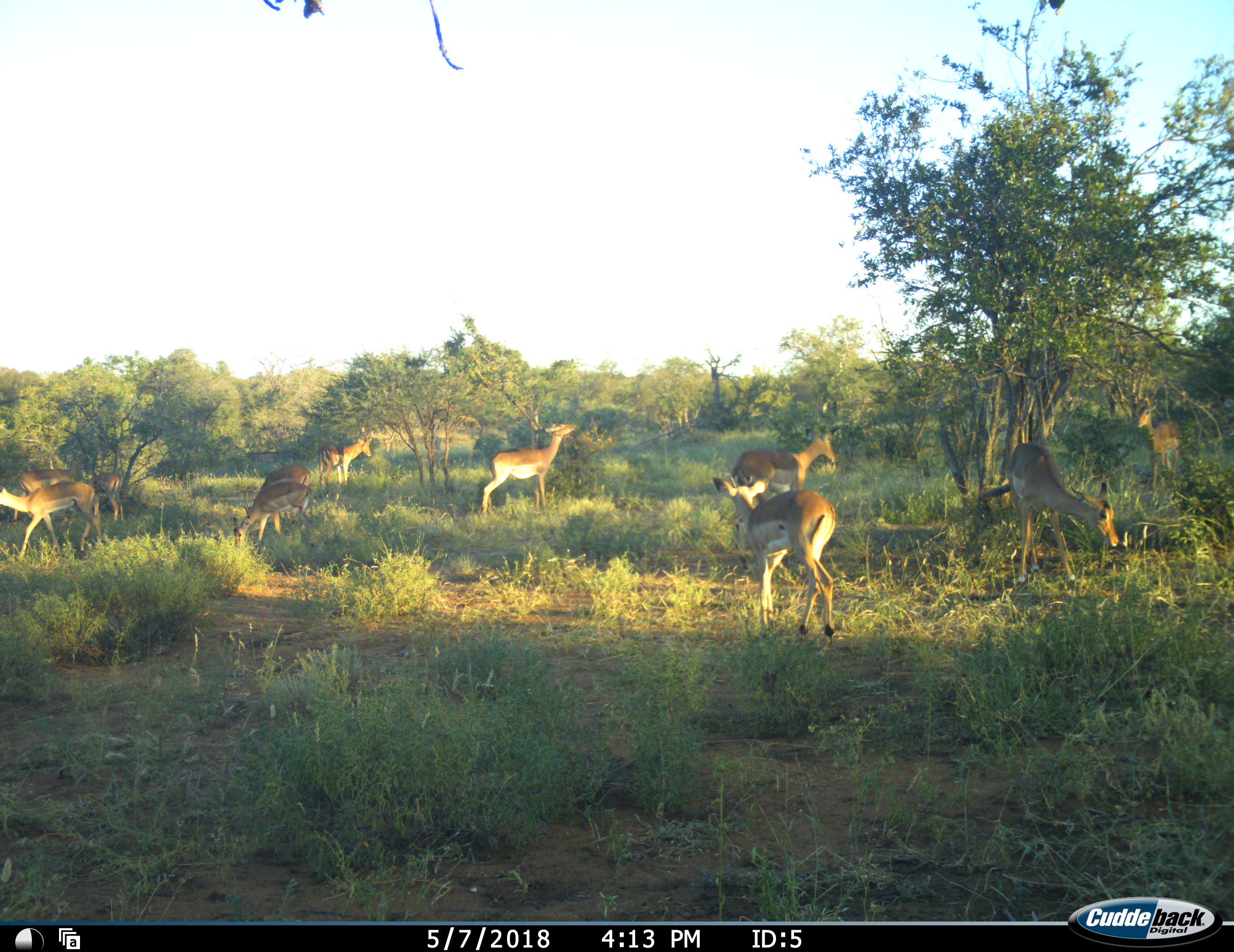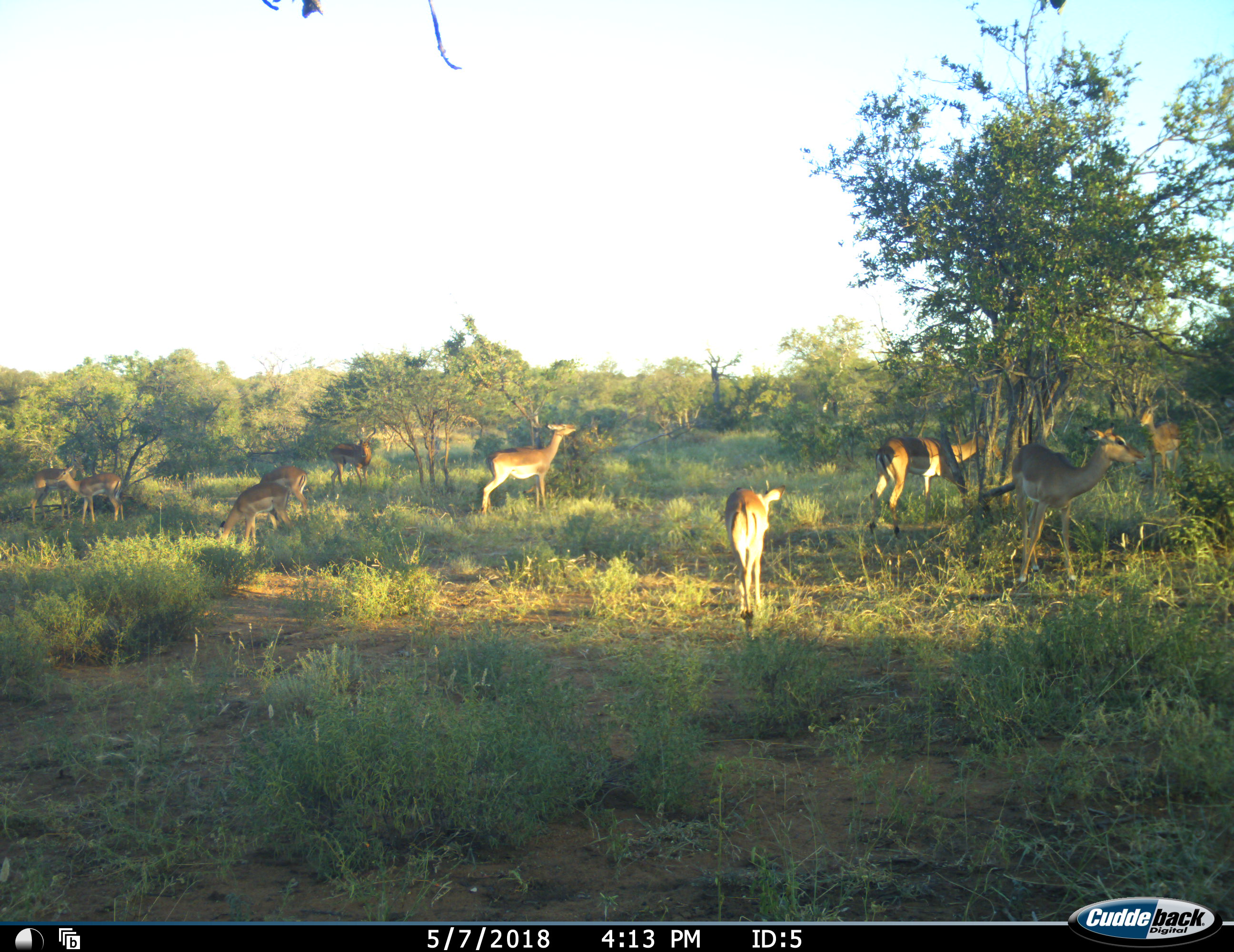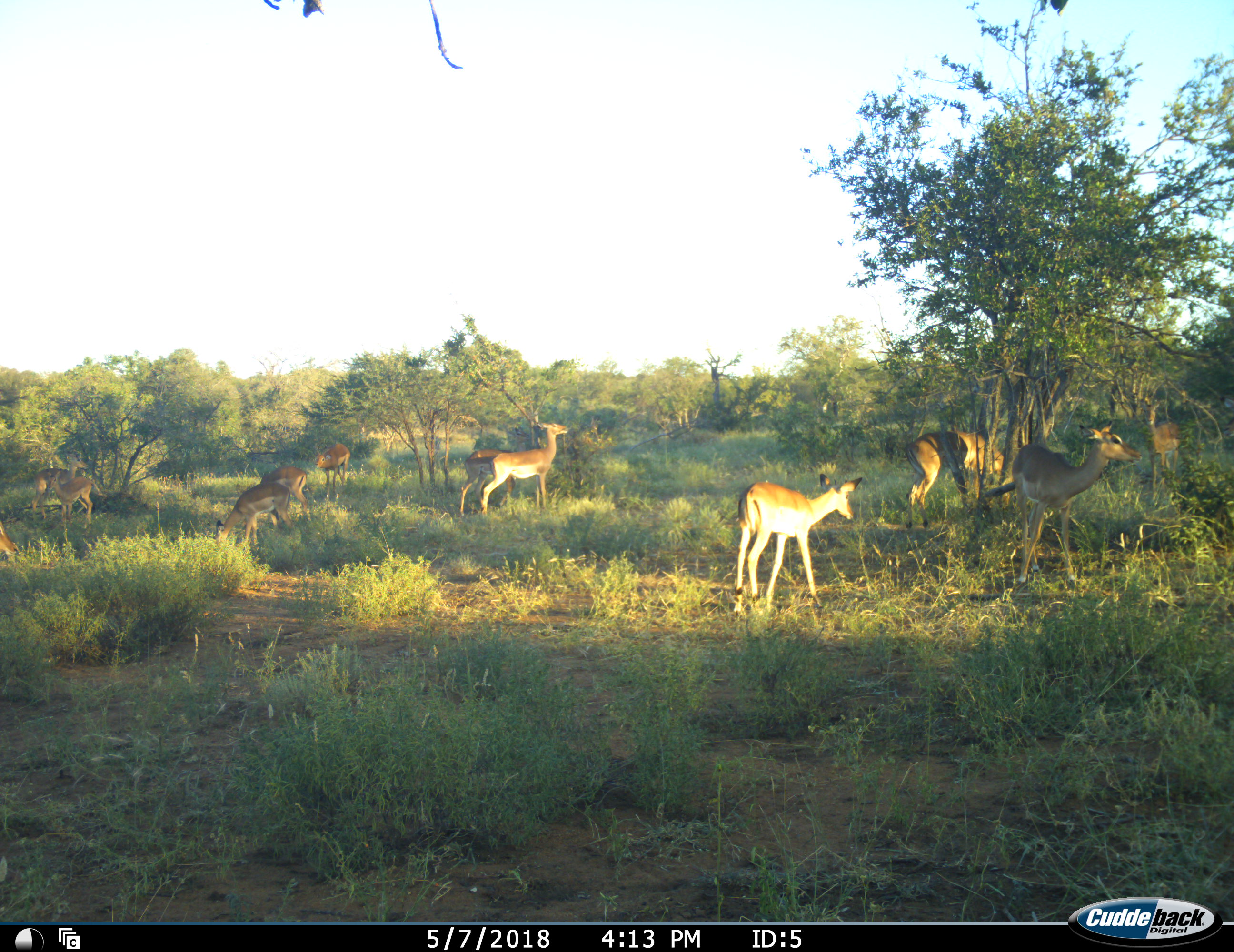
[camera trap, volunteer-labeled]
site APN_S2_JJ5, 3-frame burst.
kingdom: Animalia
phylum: Chordata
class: Mammalia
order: Artiodactyla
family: Bovidae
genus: Aepyceros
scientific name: Aepyceros melampus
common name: impala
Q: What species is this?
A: Impala (Aepyceros melampus).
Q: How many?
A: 11-50.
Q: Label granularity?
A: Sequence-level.